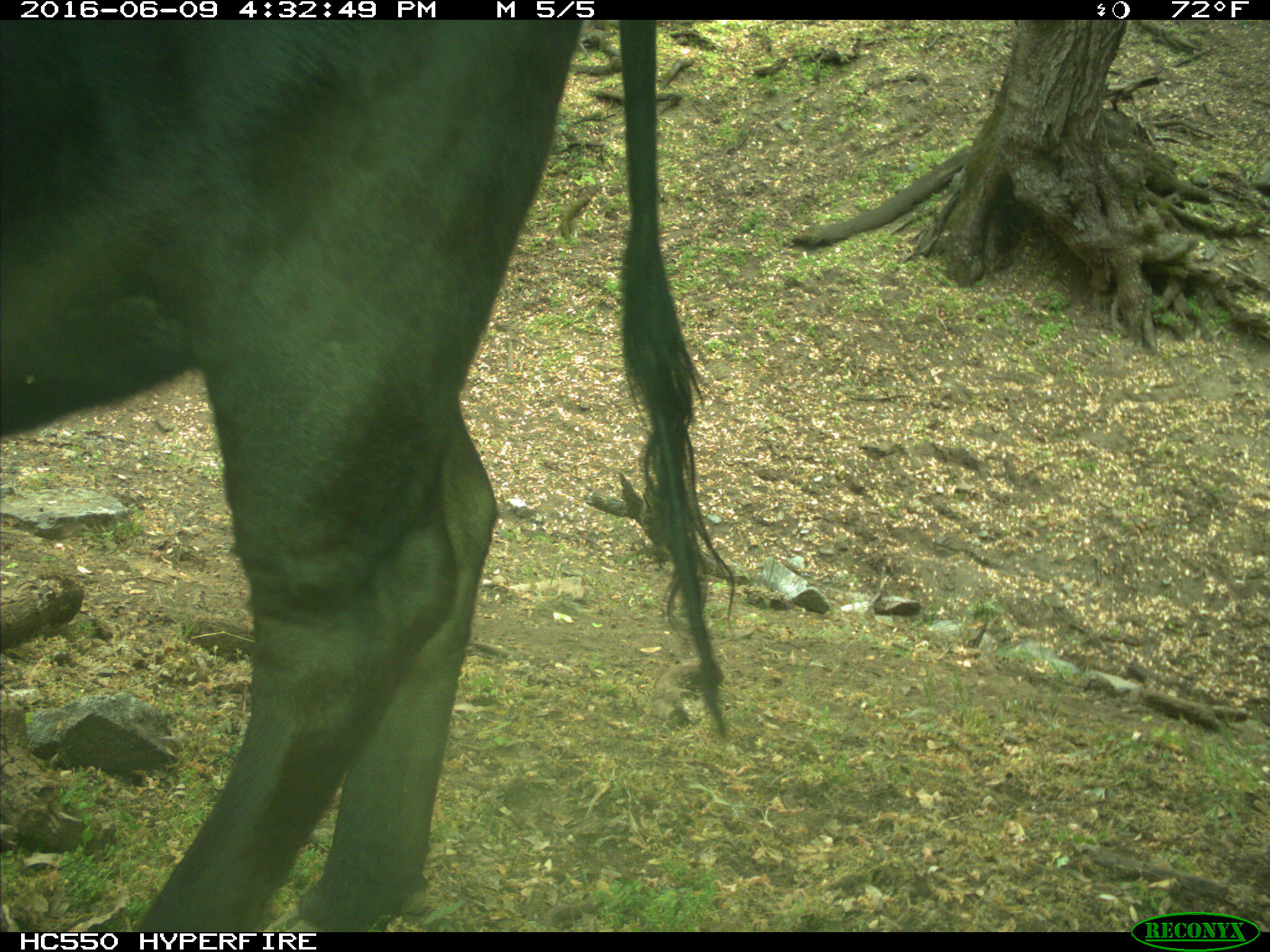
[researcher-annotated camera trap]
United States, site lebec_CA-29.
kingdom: Animalia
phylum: Chordata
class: Mammalia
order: Artiodactyla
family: Bovidae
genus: Bos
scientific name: Bos taurus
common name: domestic cow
Bos taurus (domestic cow).